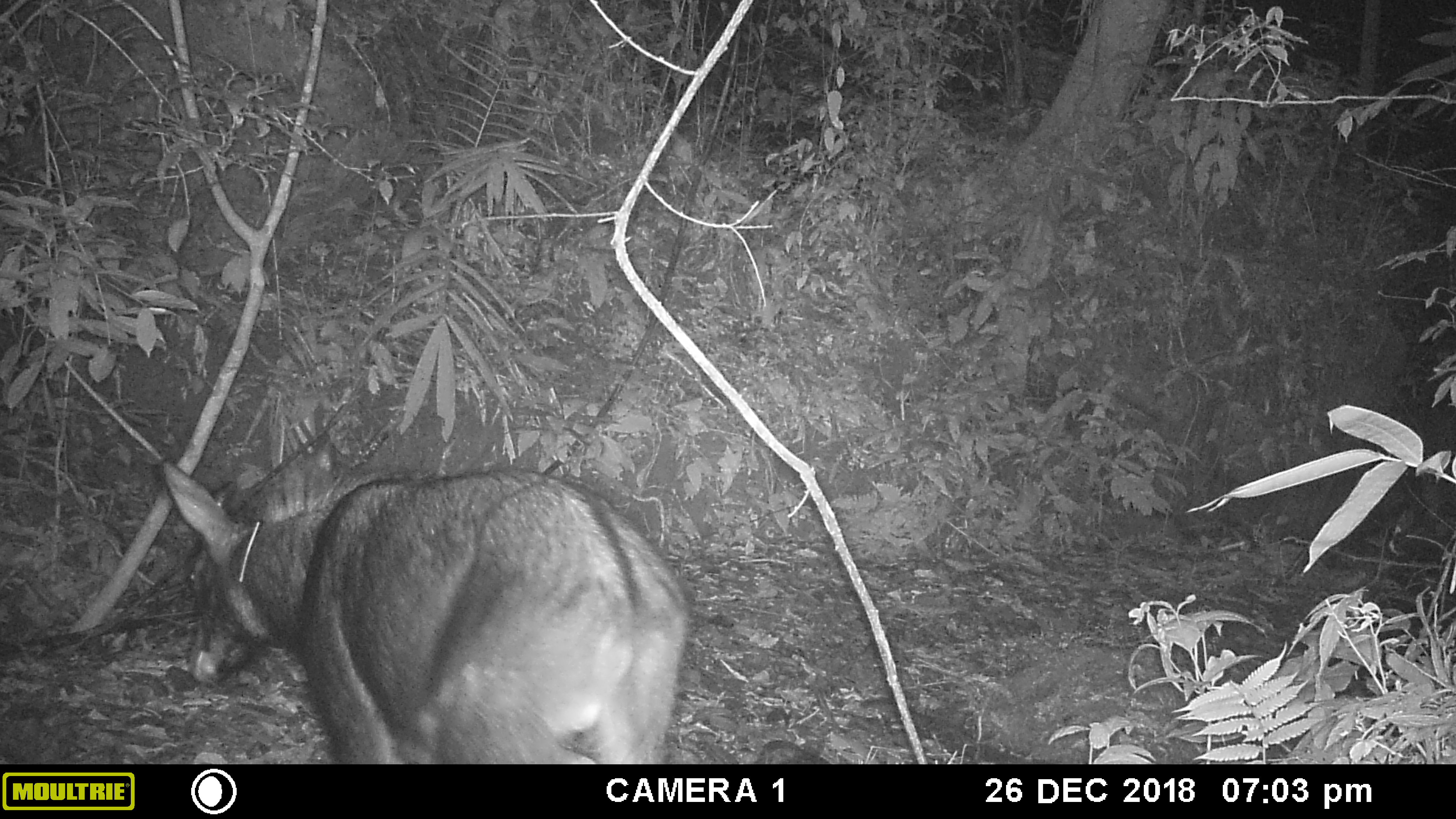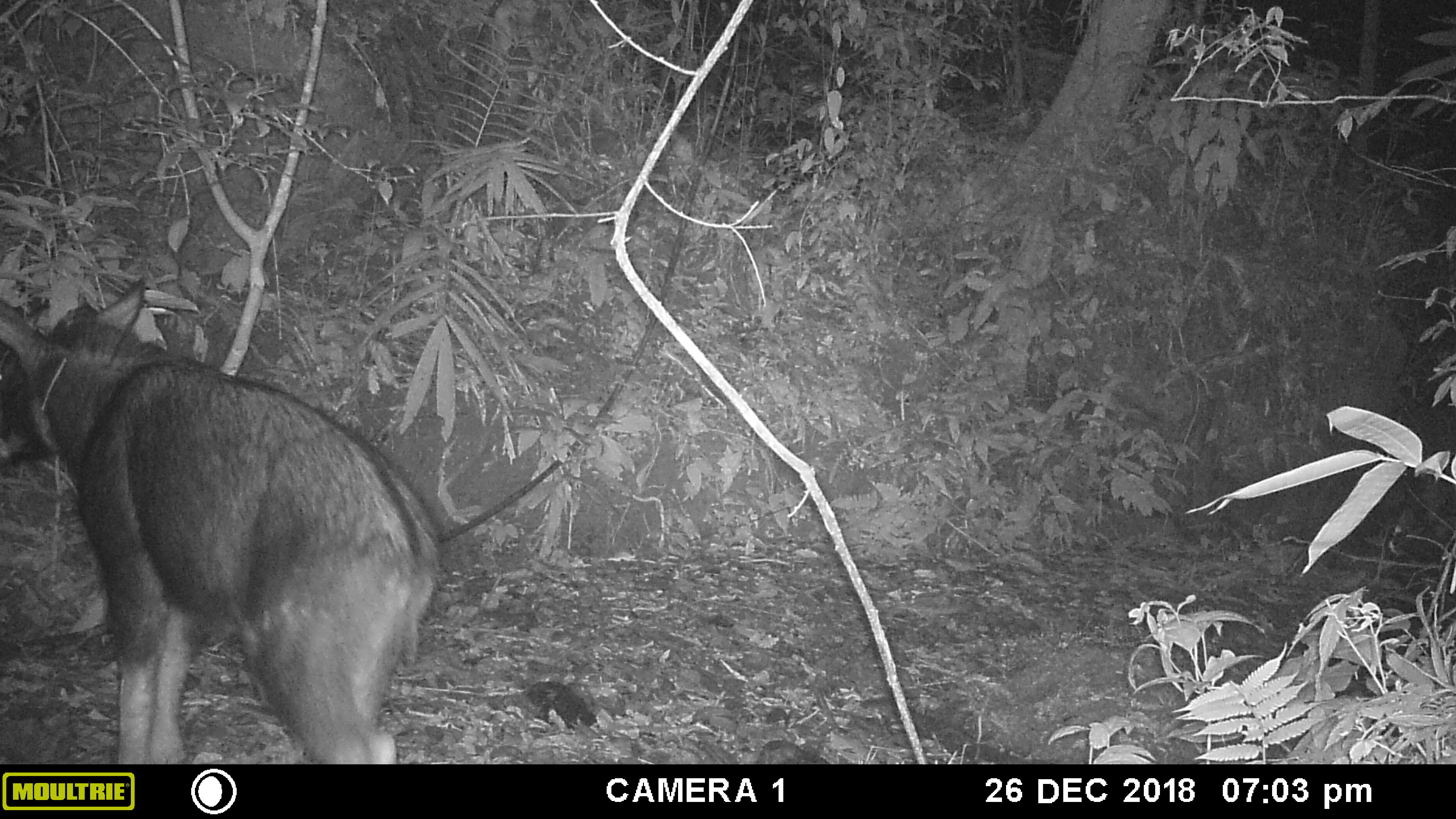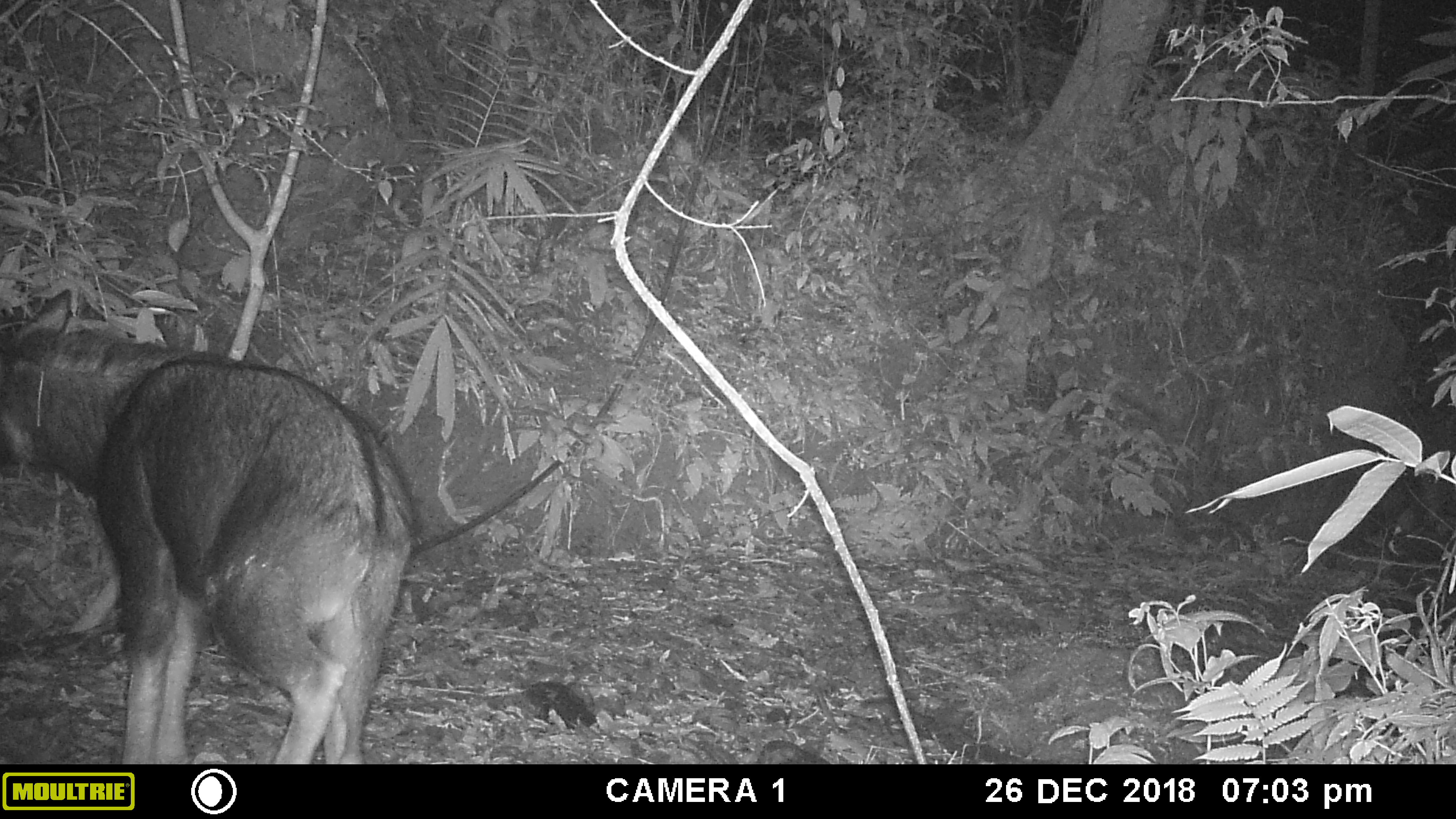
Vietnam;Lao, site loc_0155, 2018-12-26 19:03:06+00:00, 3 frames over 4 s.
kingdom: Animalia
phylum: Chordata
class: Mammalia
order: Artiodactyla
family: Bovidae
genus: Capricornis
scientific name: Capricornis sumatraensis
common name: chinese serow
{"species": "chinese serow (Capricornis sumatraensis)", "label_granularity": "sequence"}